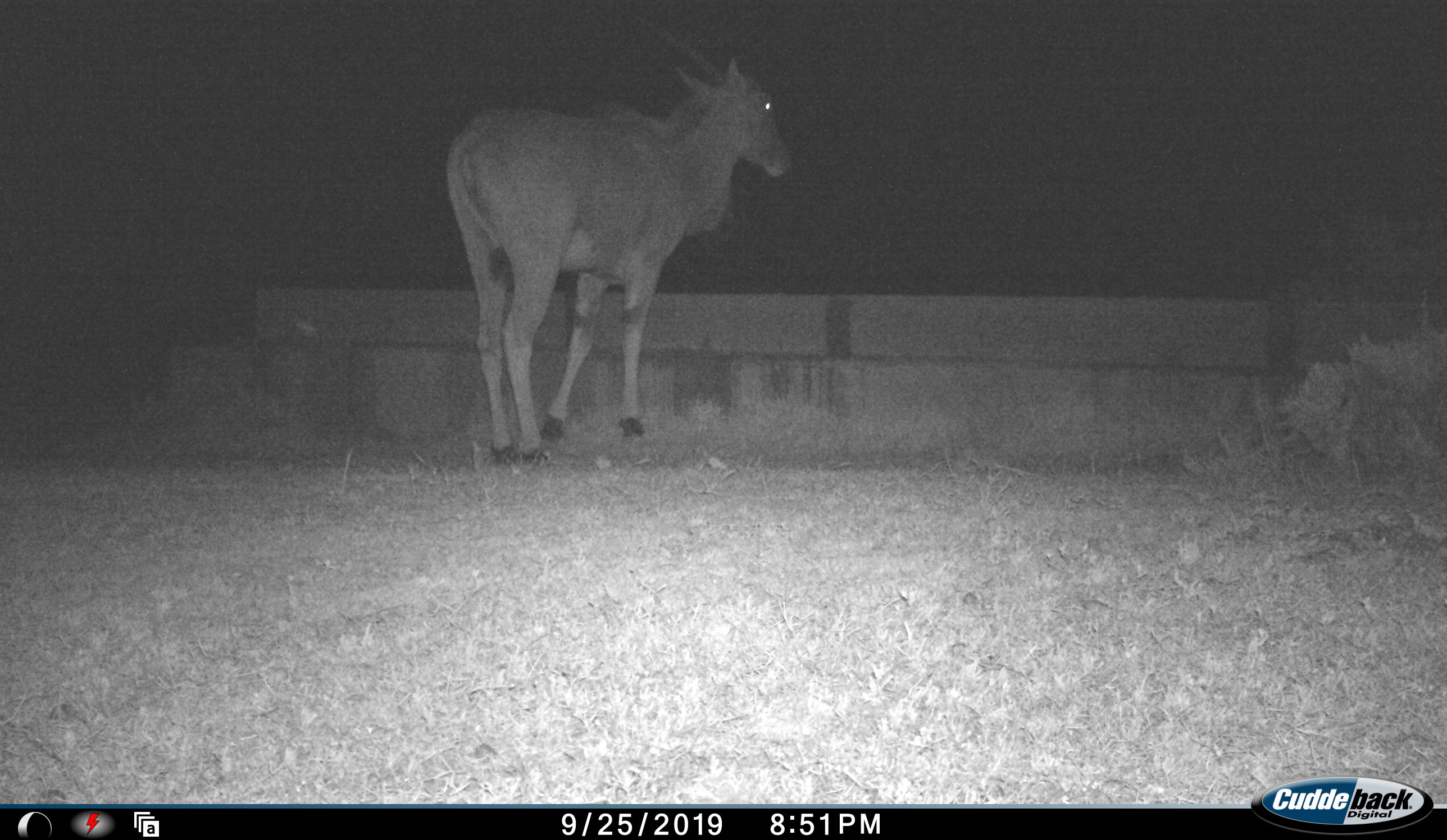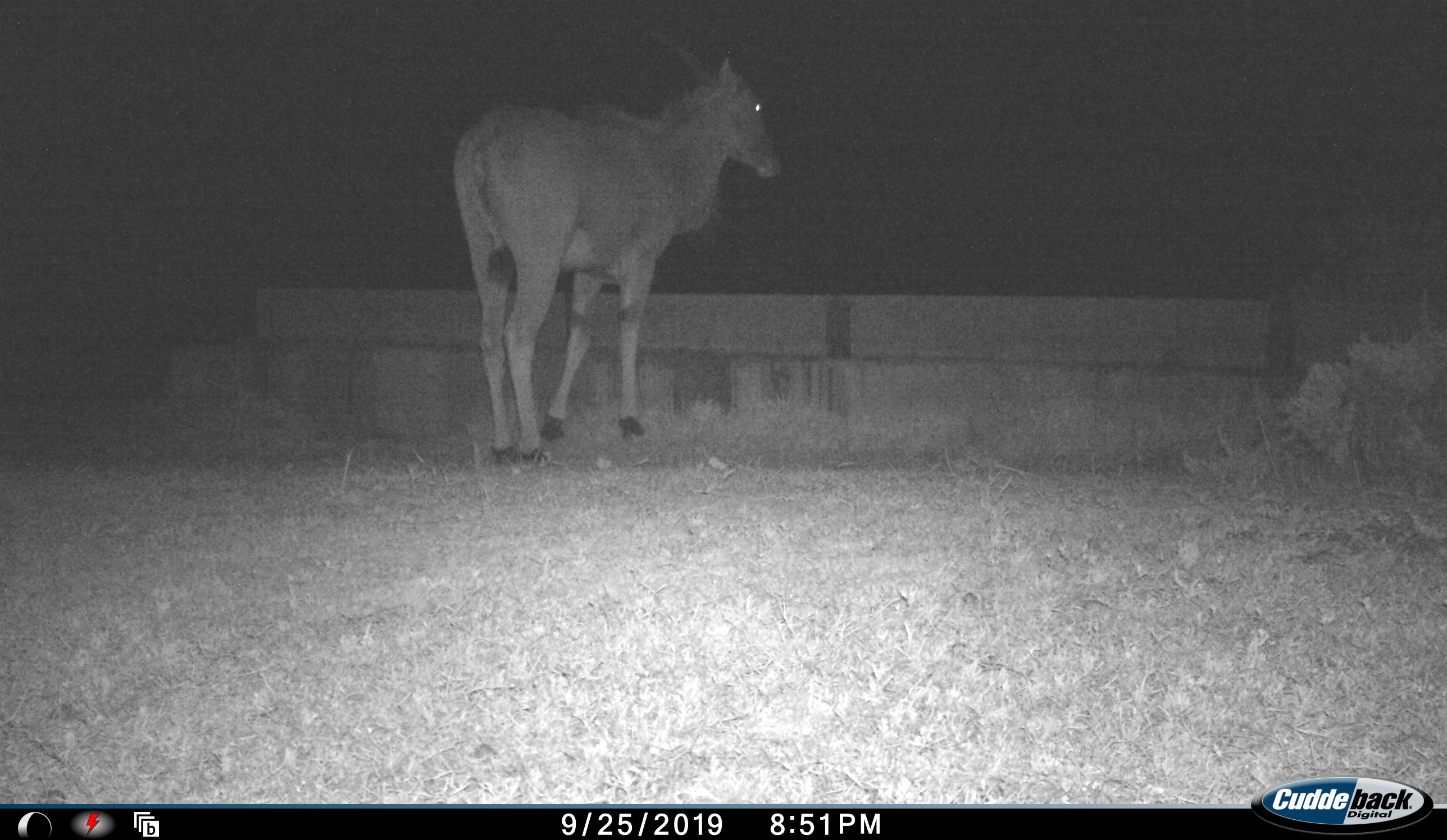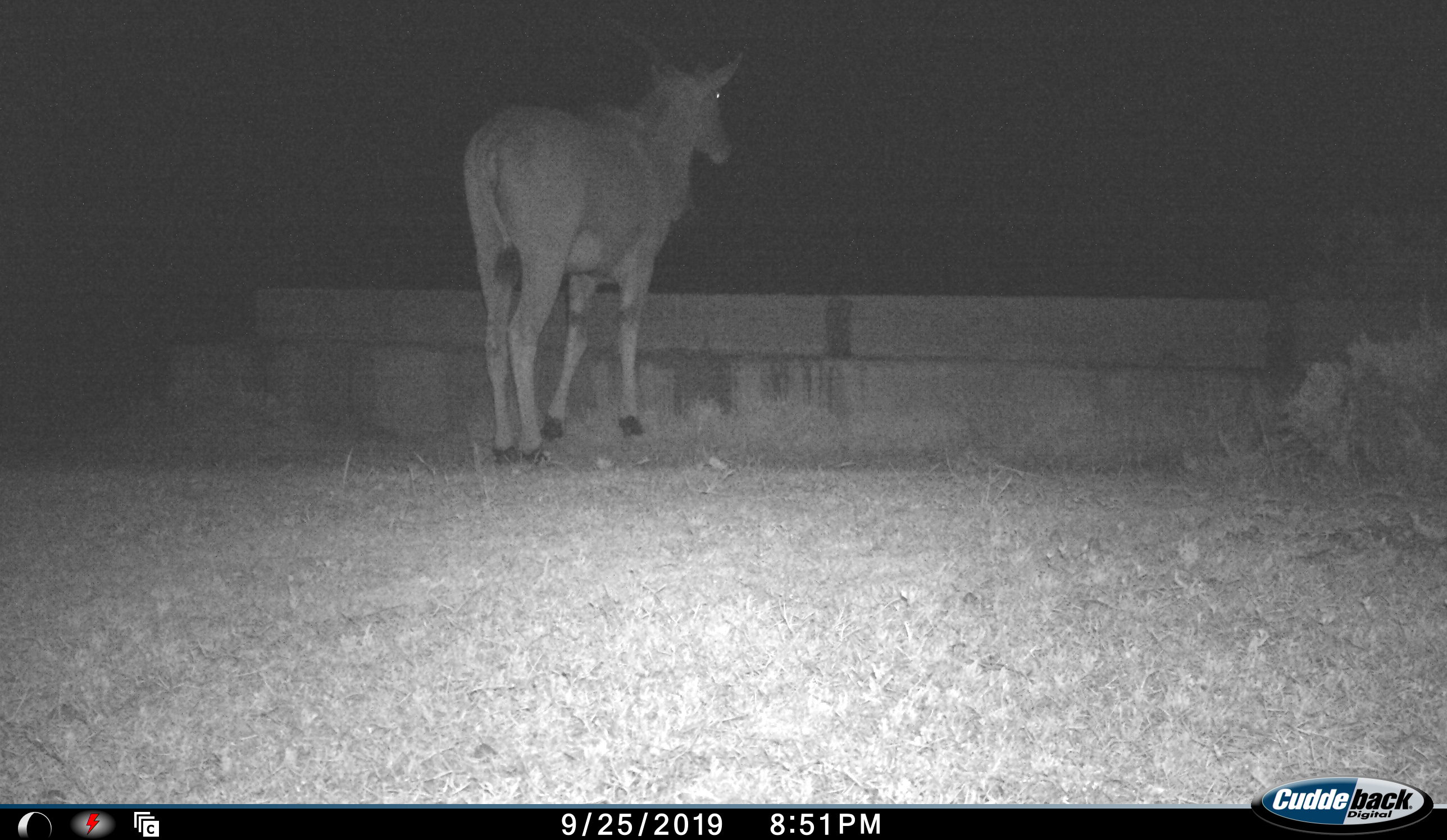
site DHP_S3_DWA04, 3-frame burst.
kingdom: Animalia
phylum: Chordata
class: Mammalia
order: Artiodactyla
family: Bovidae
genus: Tragelaphus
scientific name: Tragelaphus oryx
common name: eland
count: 1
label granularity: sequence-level